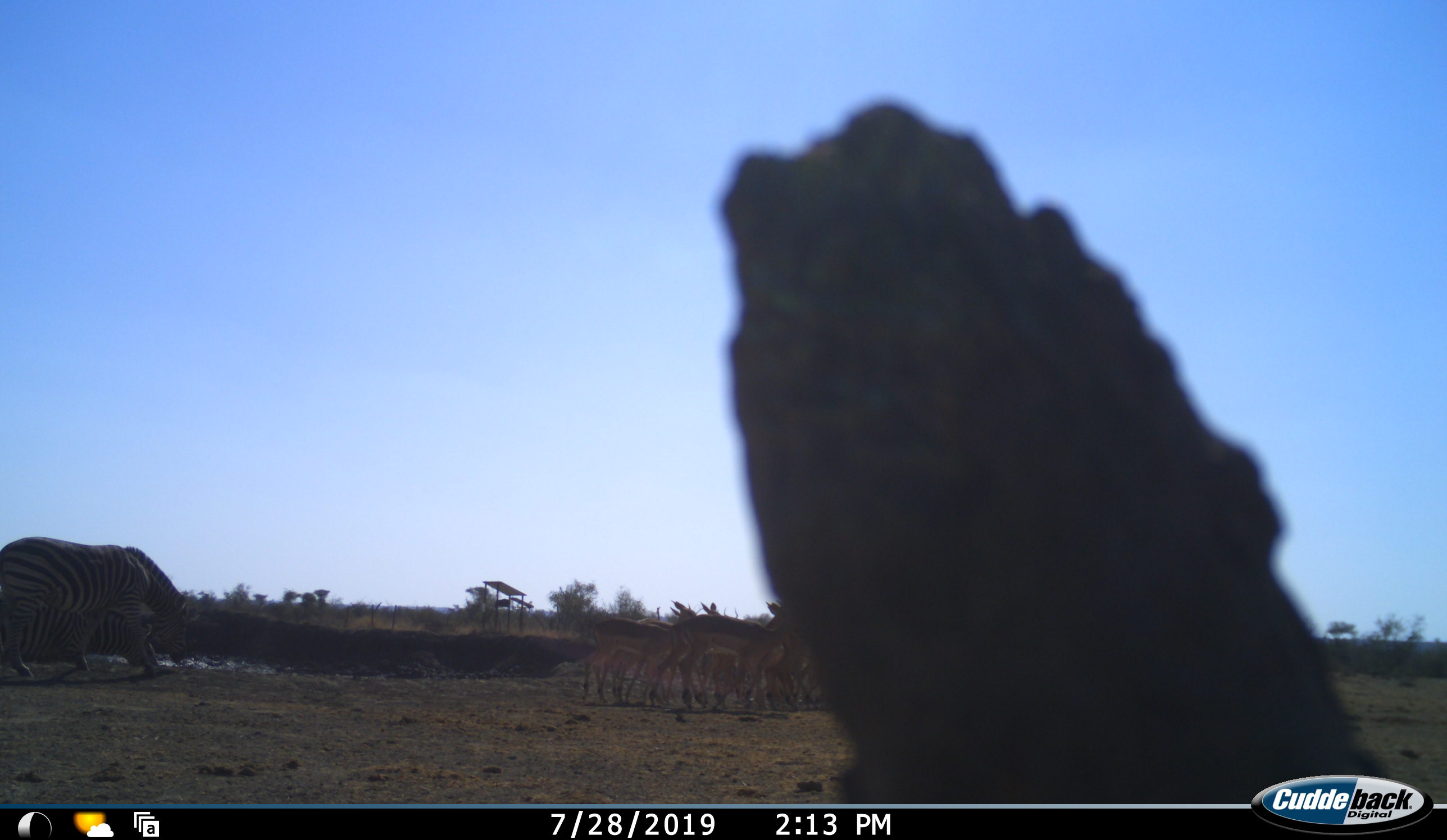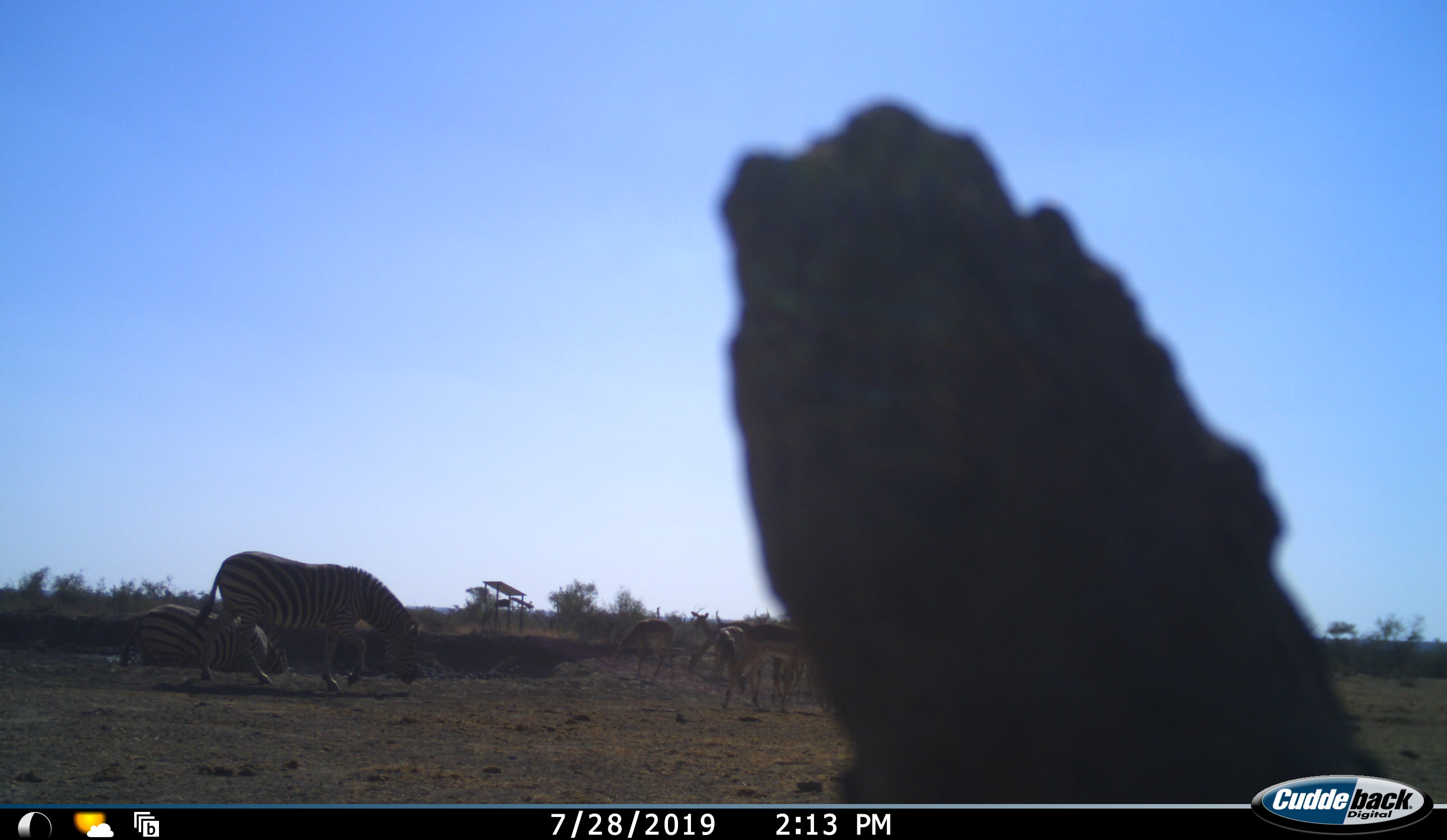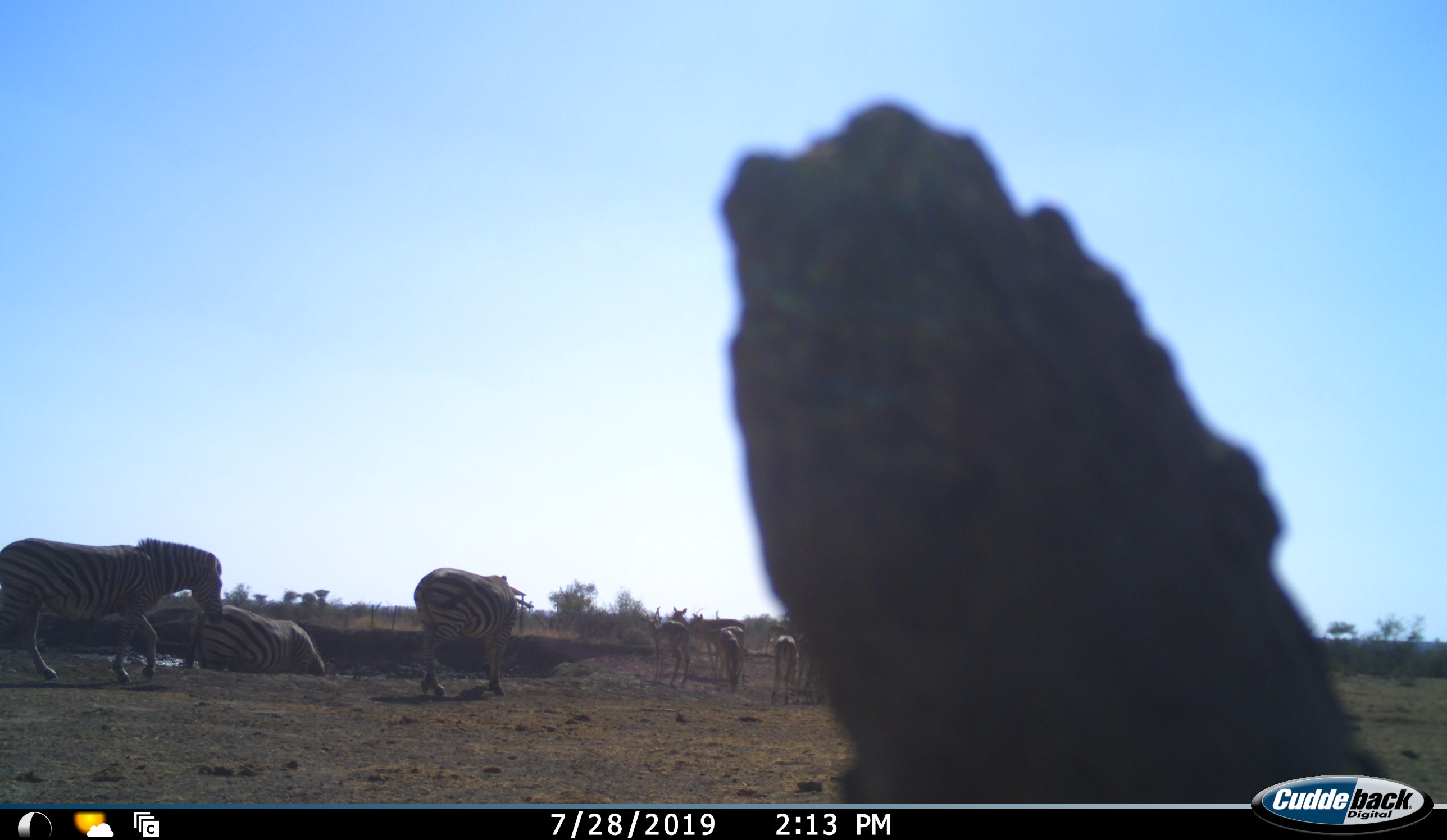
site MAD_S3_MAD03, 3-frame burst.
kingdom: Animalia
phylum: Chordata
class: Mammalia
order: Artiodactyla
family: Bovidae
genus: Aepyceros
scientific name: Aepyceros melampus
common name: impala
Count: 10.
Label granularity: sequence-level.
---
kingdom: Animalia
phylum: Chordata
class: Mammalia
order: Perissodactyla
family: Equidae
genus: Equus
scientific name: Equus quagga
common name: plains zebra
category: zebraplains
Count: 3.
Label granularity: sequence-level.